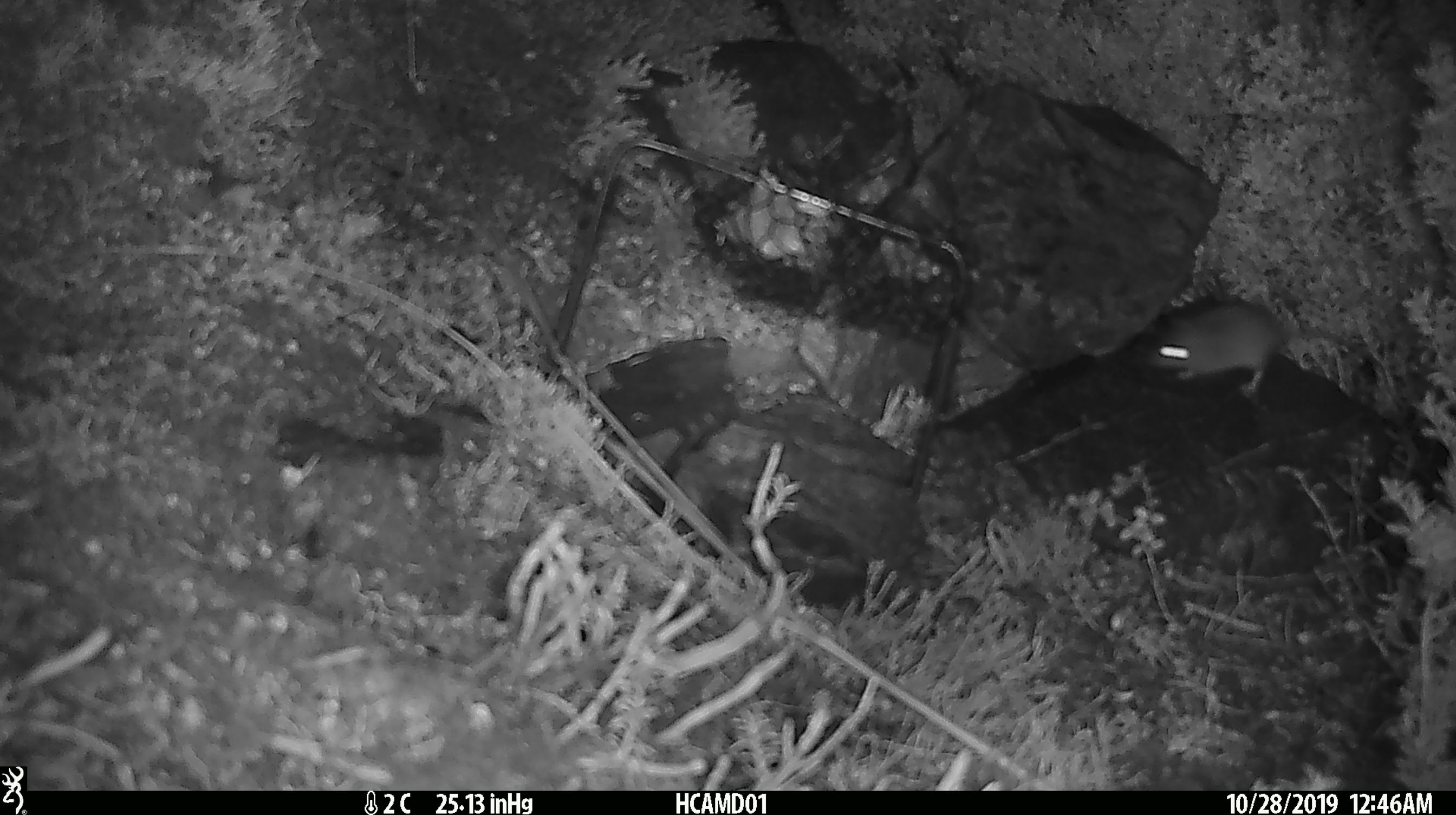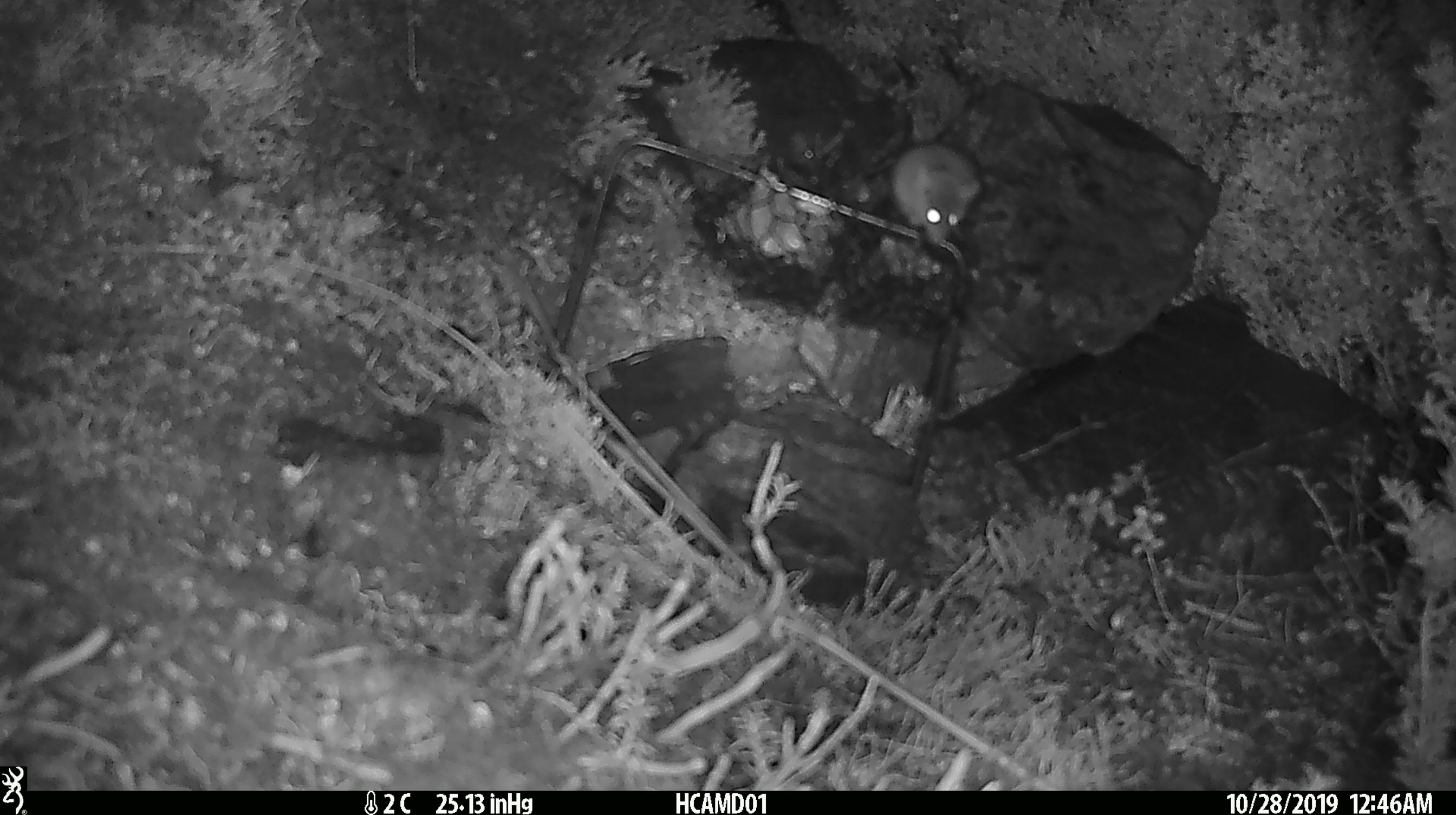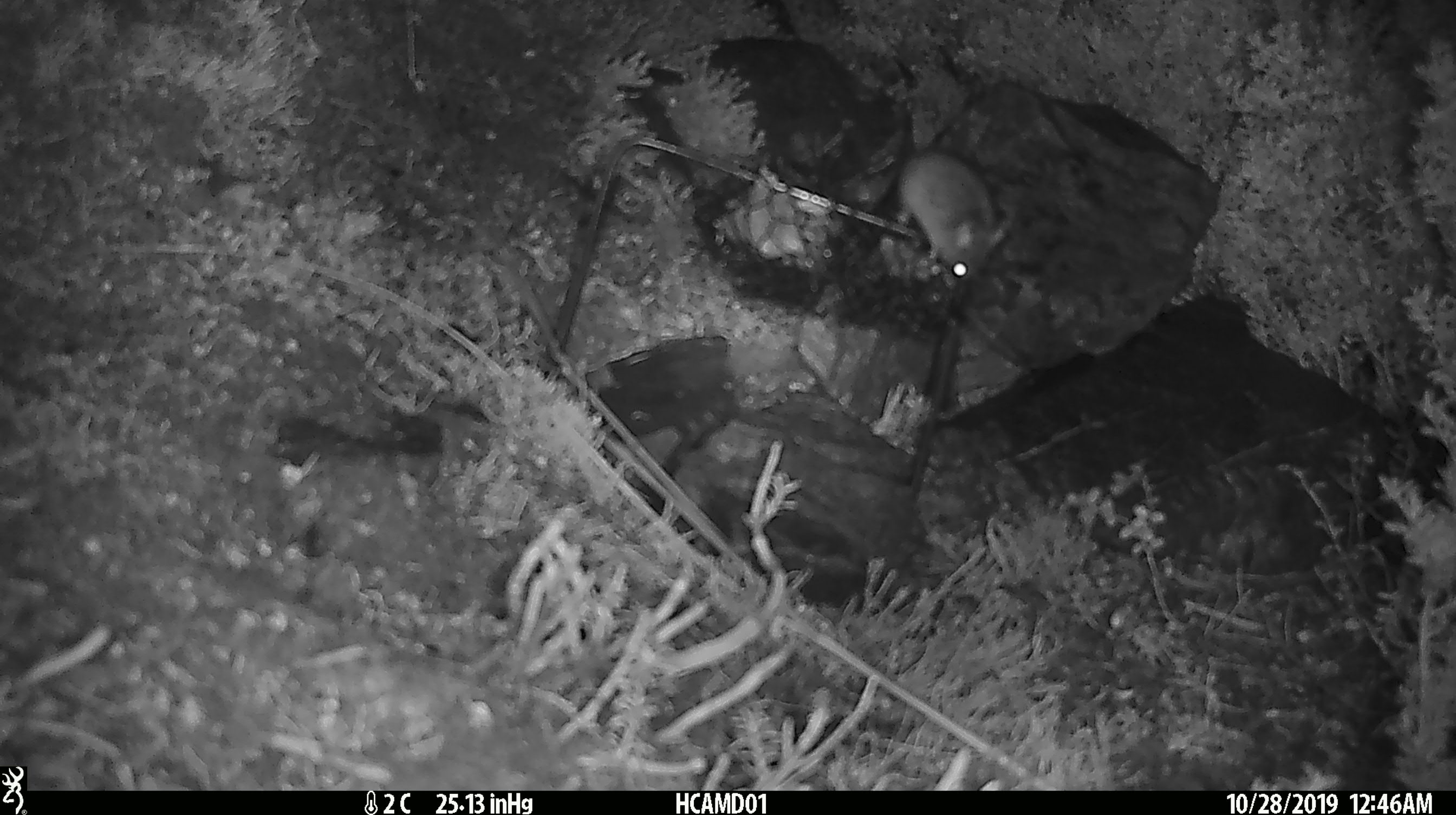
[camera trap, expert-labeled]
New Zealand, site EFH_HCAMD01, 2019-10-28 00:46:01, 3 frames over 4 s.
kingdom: Animalia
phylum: Chordata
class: Mammalia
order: Rodentia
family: Muridae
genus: Mus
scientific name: Mus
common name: mouse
Mouse (Mus).